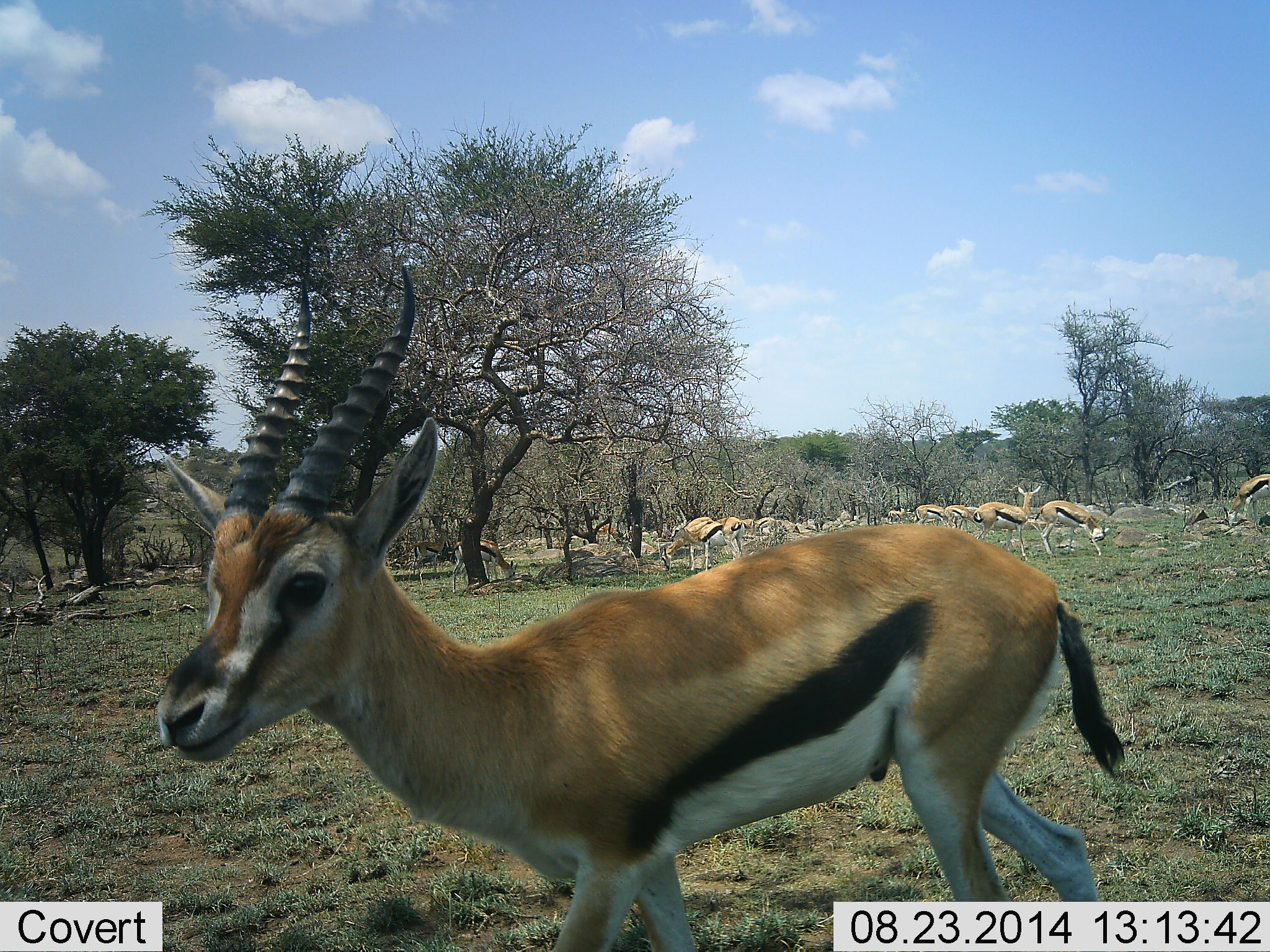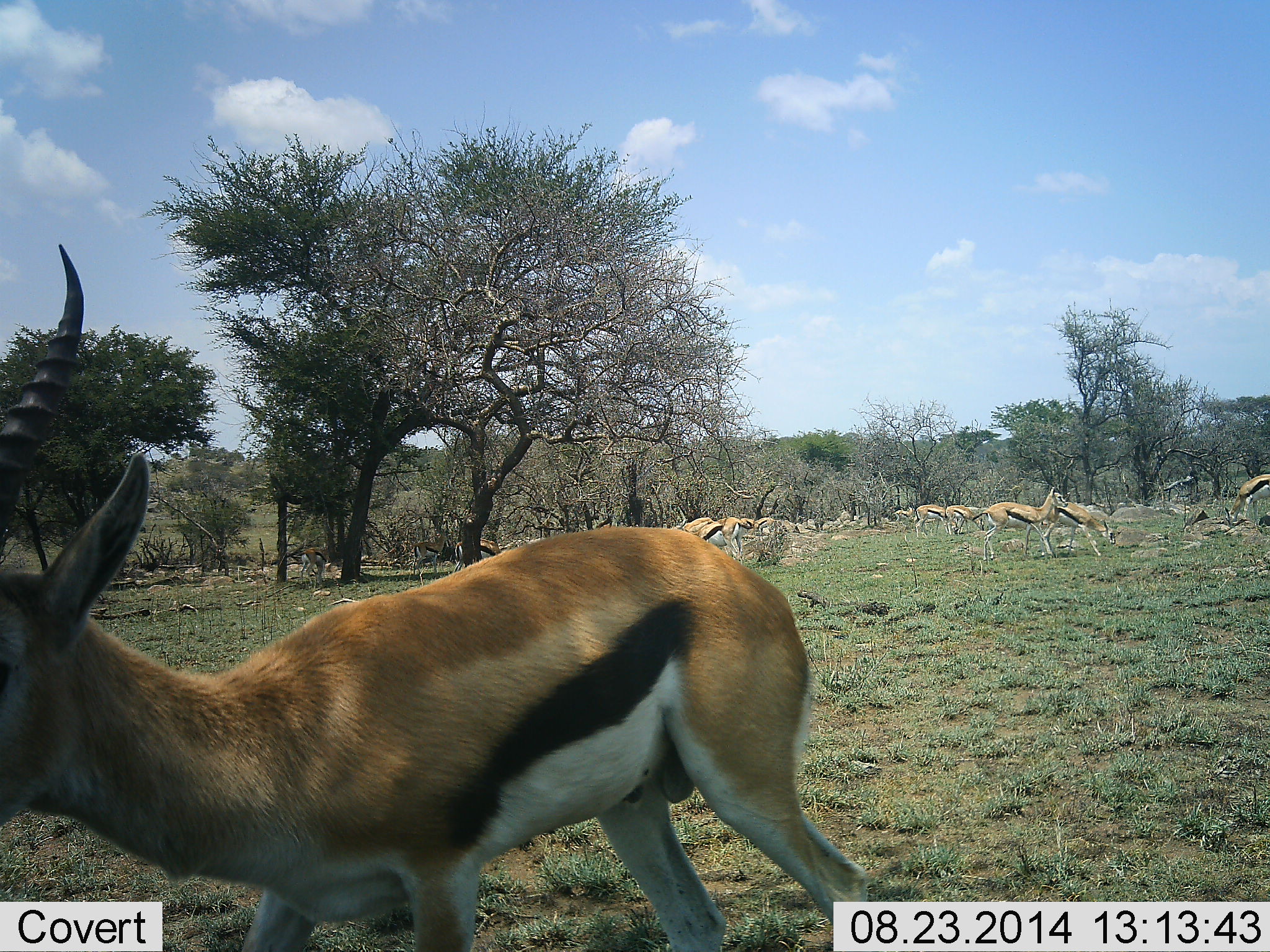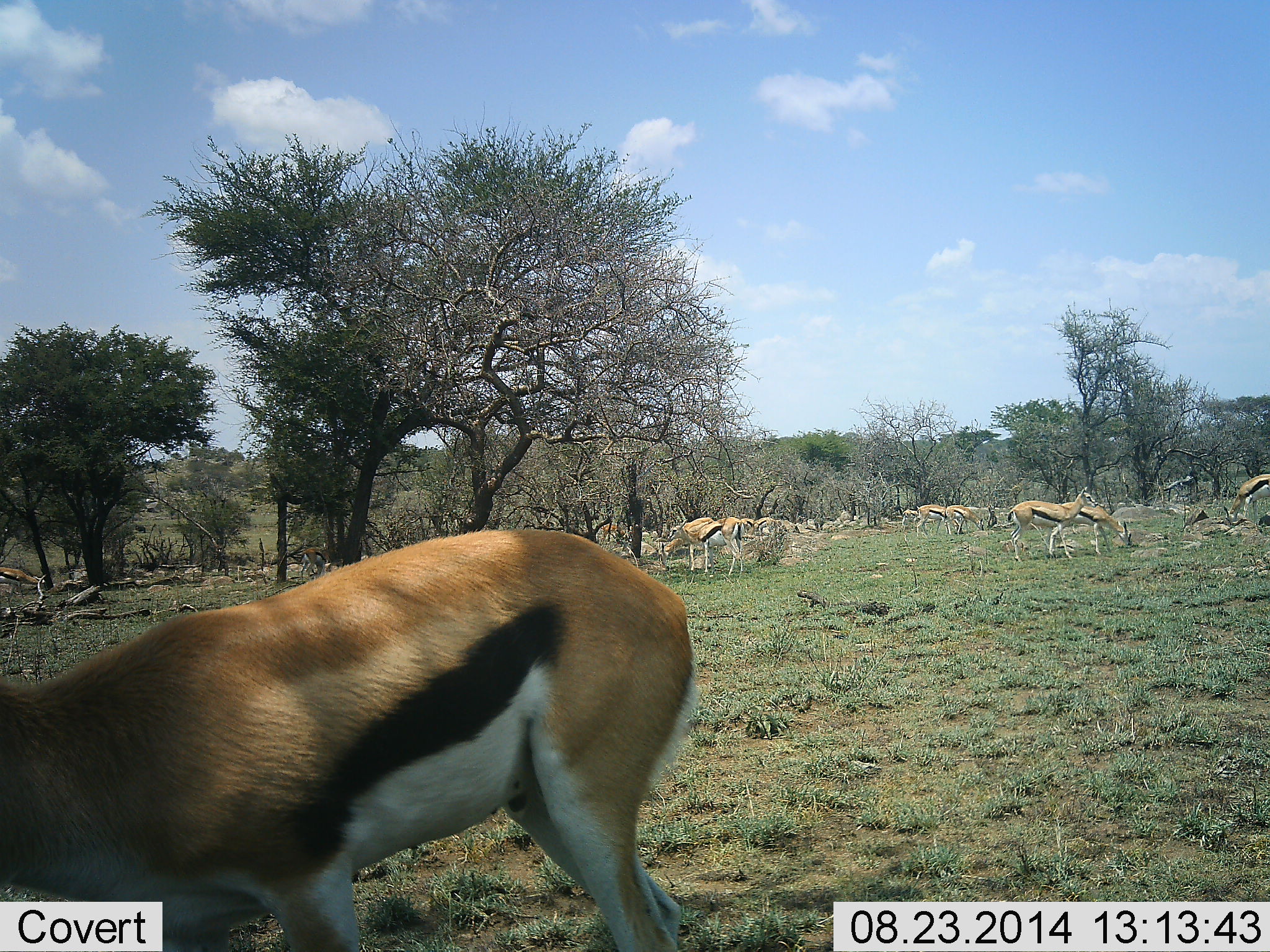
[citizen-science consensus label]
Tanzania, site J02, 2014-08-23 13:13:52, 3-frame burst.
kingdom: Animalia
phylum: Chordata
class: Mammalia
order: Artiodactyla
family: Bovidae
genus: Eudorcas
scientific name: Eudorcas thomsonii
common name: thomson's gazelle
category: gazellethomsons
Gazellethomsons (thomson's gazelle) (Eudorcas thomsonii), count 11-50. Behavior (volunteer vote fractions): standing 60%, resting 0%, moving 70%, interacting 0%. Young present (vote fraction): 0%. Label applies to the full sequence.